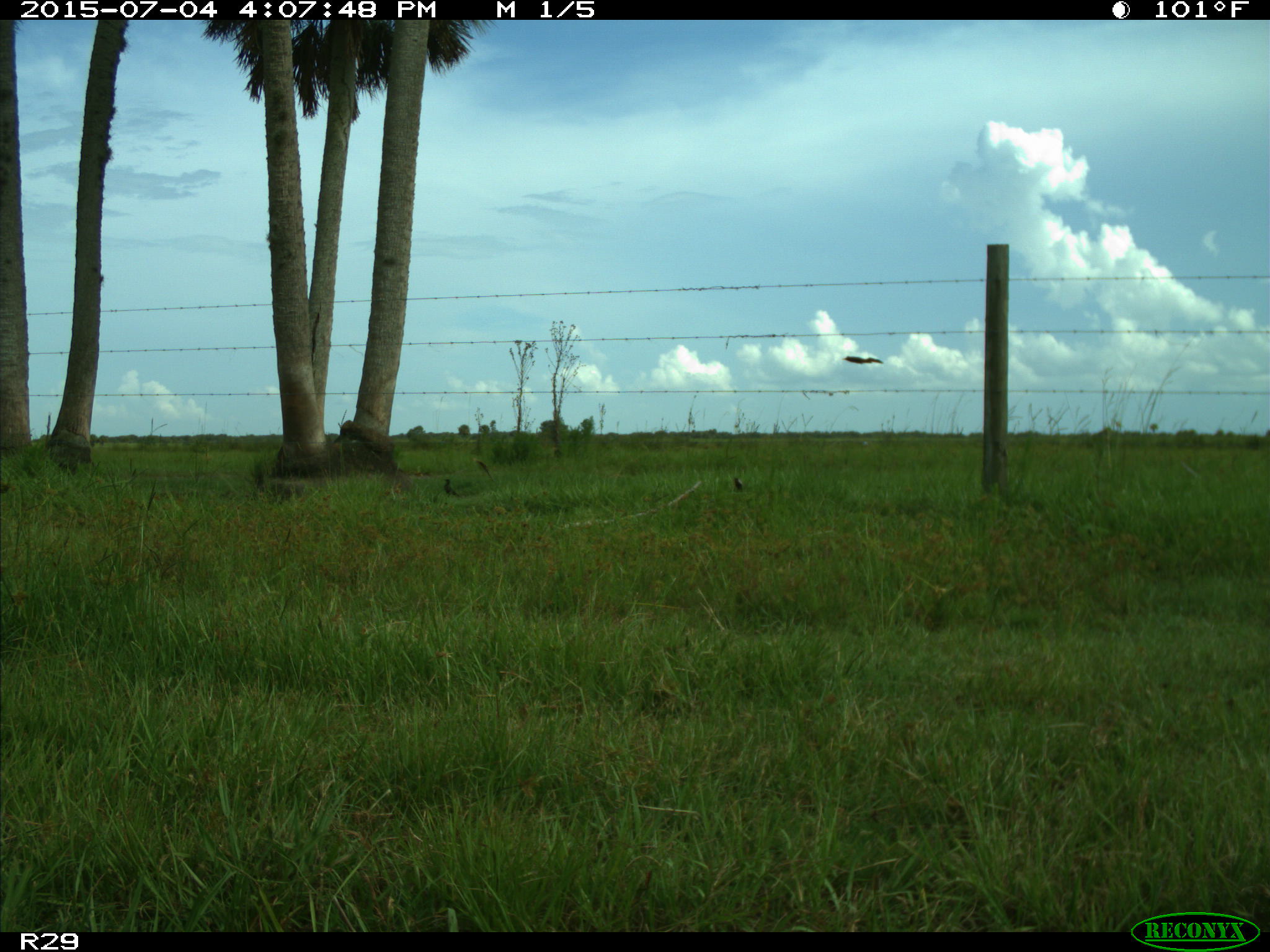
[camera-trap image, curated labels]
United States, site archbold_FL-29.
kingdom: Animalia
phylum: Chordata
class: Aves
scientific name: Aves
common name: birds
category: unidentified bird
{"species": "unidentified bird (birds) (Aves)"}